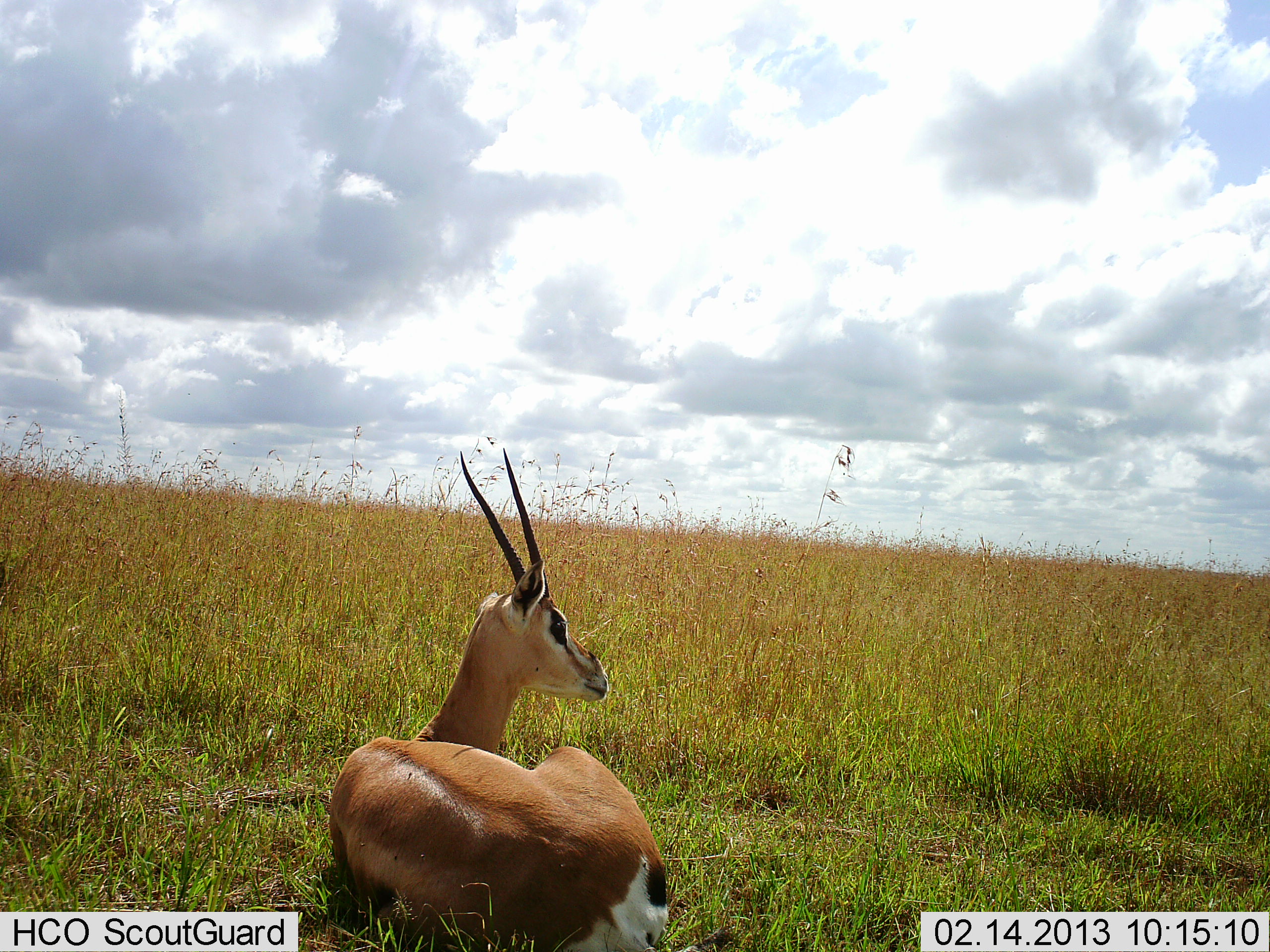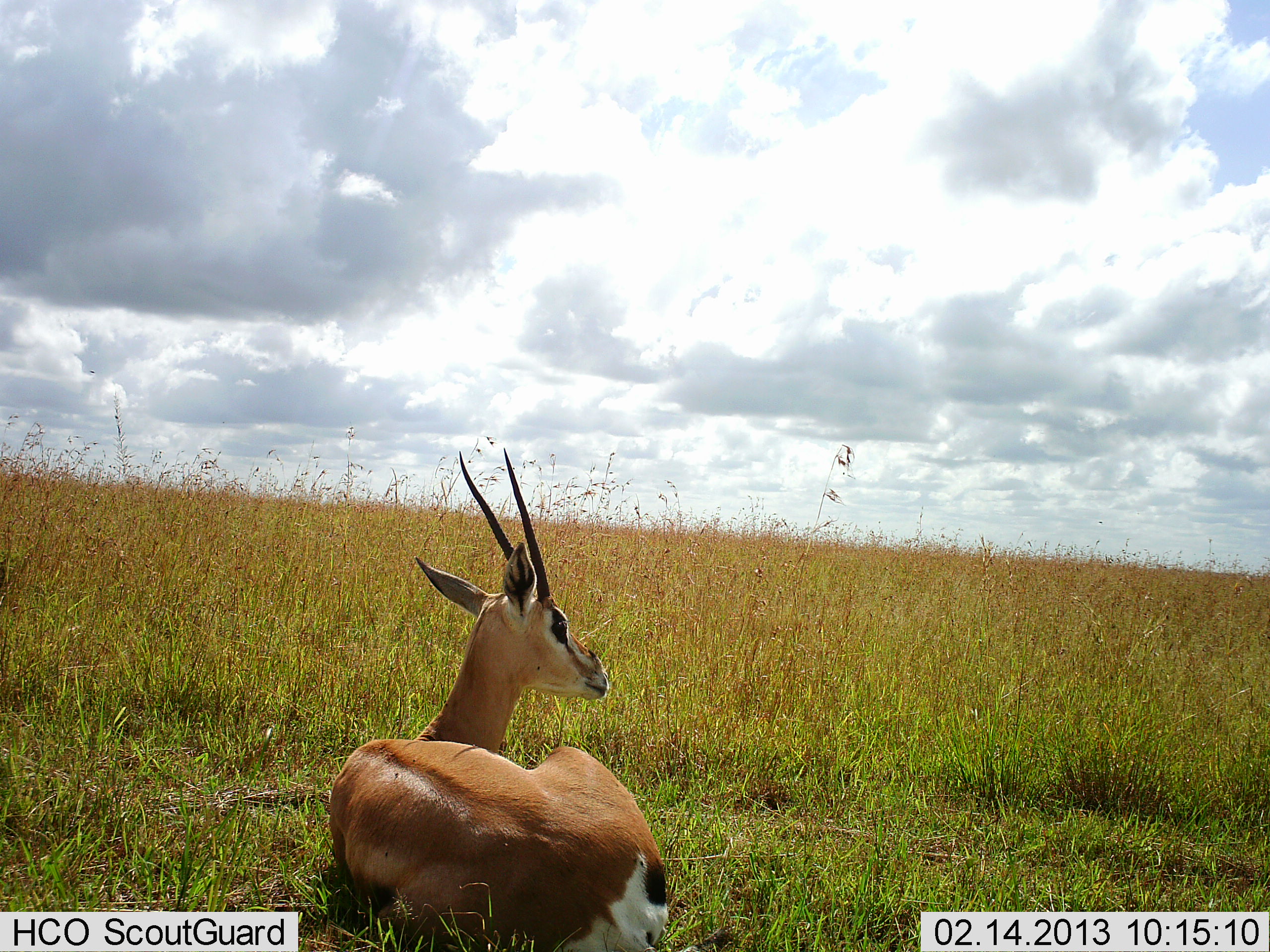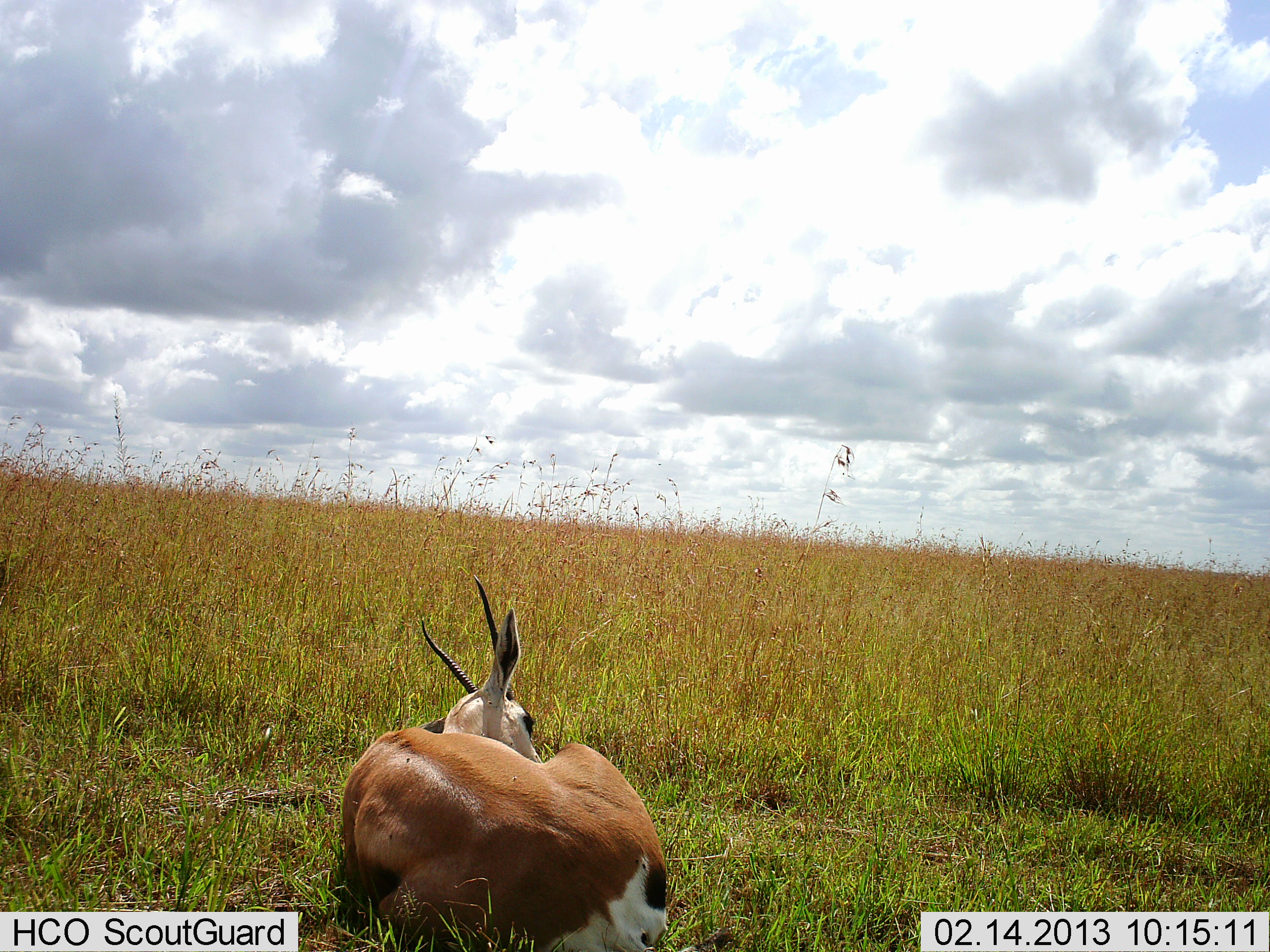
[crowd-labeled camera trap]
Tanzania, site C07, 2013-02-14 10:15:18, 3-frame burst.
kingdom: Animalia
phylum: Chordata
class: Mammalia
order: Artiodactyla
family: Bovidae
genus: Nanger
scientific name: Nanger granti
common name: grant's gazelle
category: gazellegrants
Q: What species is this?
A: Gazellegrants (grant's gazelle) (Nanger granti).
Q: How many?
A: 1.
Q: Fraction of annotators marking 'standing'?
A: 0%.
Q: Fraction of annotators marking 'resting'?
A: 100%.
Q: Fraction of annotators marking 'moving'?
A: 0%.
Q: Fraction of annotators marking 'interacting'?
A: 0%.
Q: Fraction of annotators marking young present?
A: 0%.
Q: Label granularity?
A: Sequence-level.